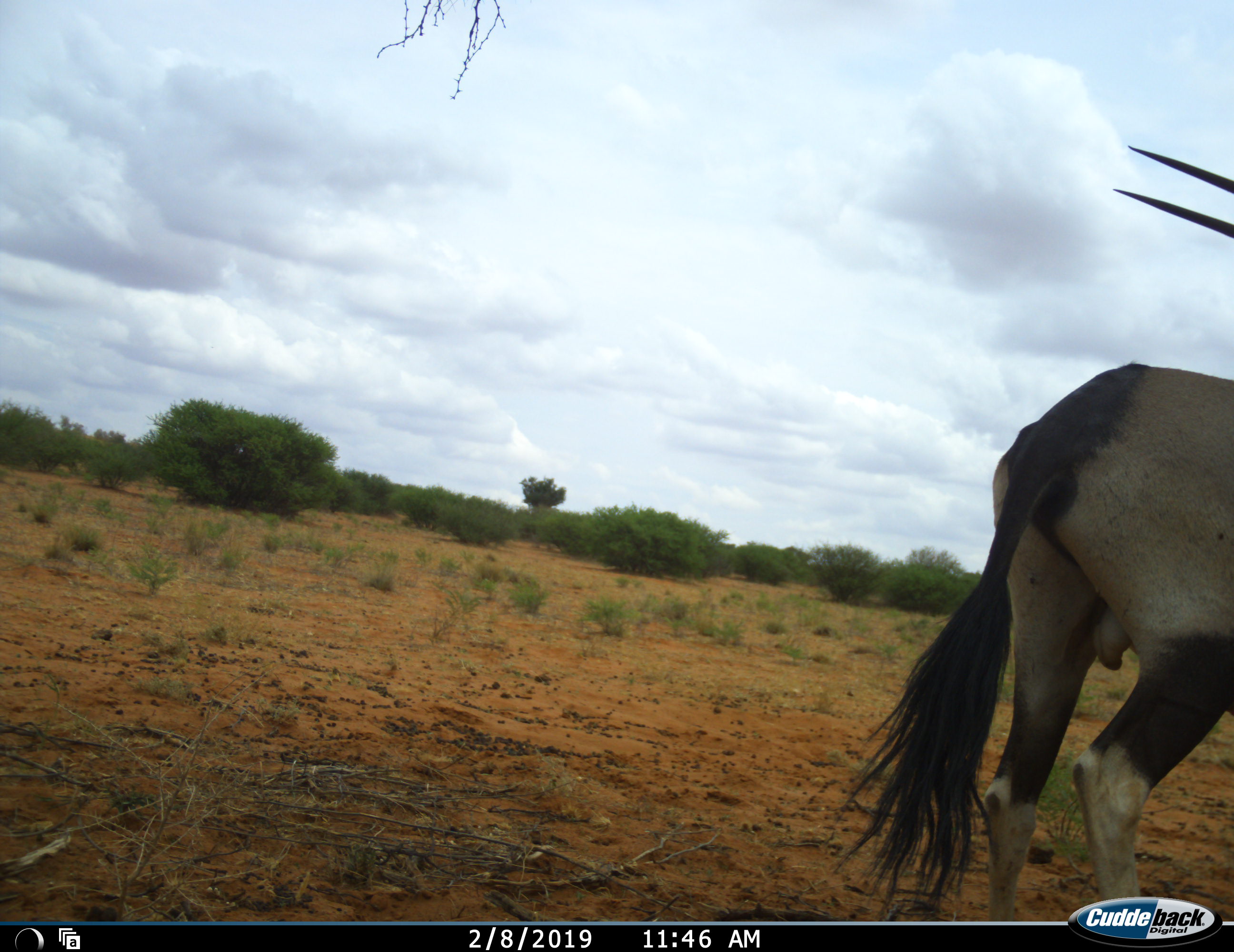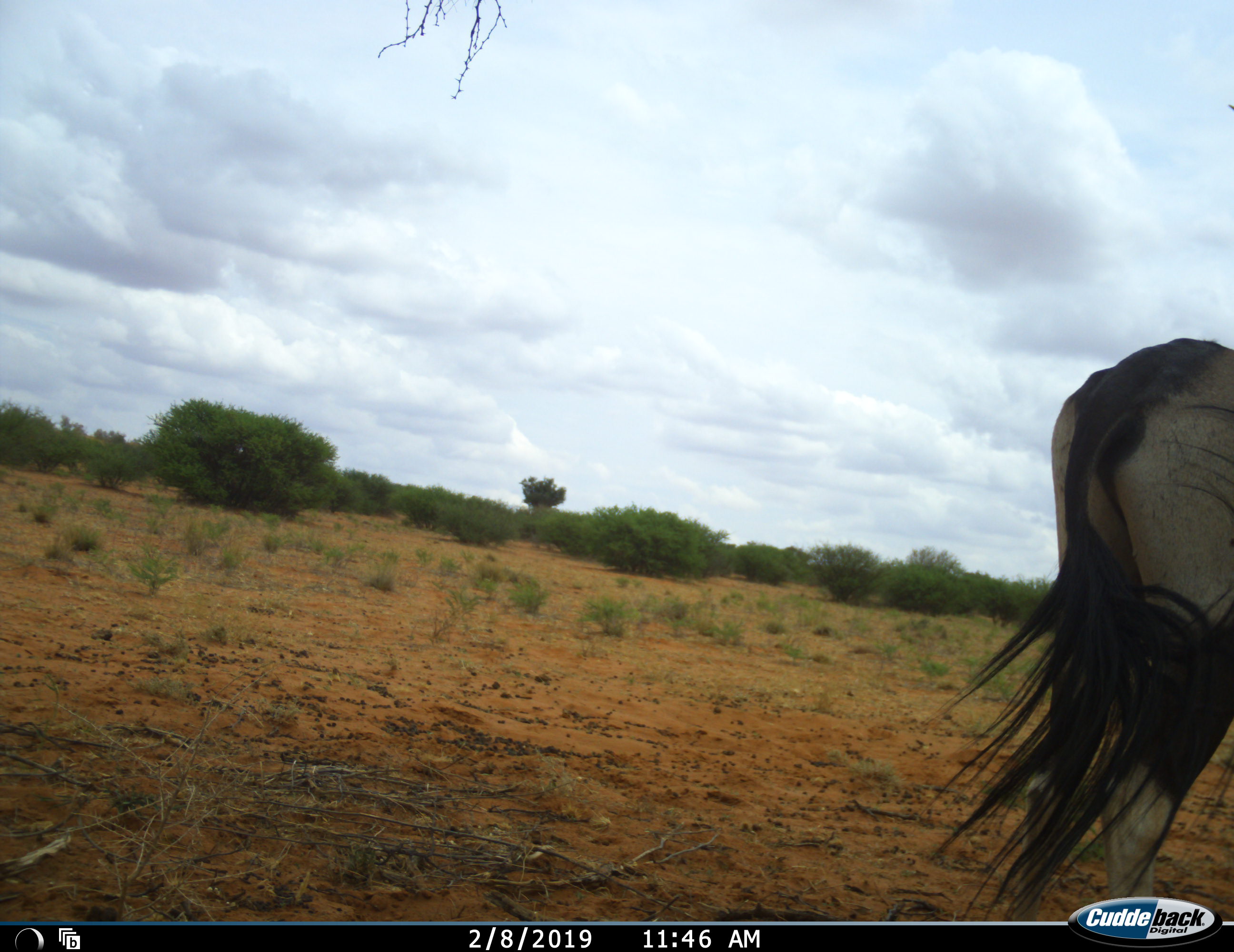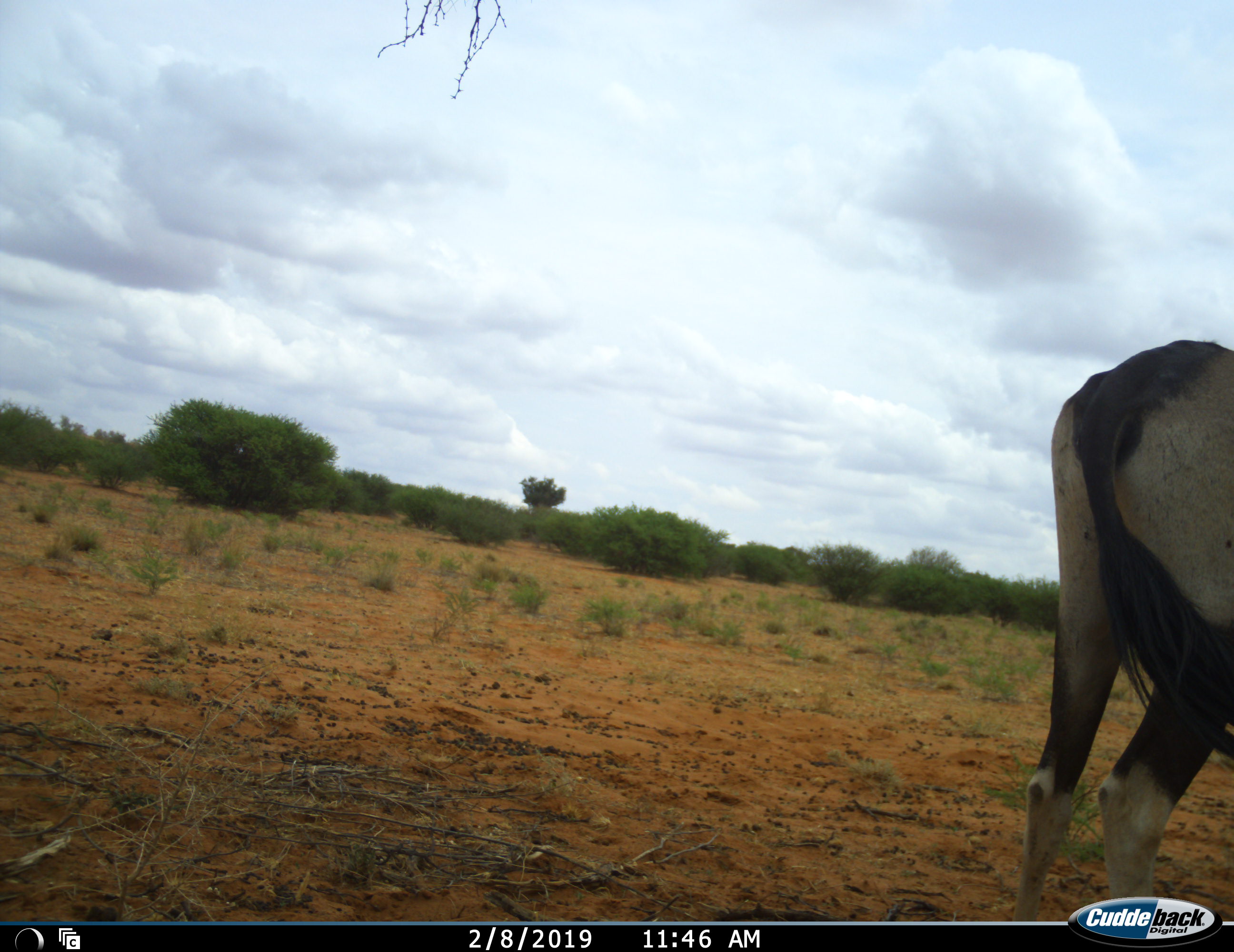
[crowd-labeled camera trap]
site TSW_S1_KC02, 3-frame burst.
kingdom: Animalia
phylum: Chordata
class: Mammalia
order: Artiodactyla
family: Bovidae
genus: Oryx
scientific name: Oryx gazella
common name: gemsbok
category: oryx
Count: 1.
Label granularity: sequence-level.